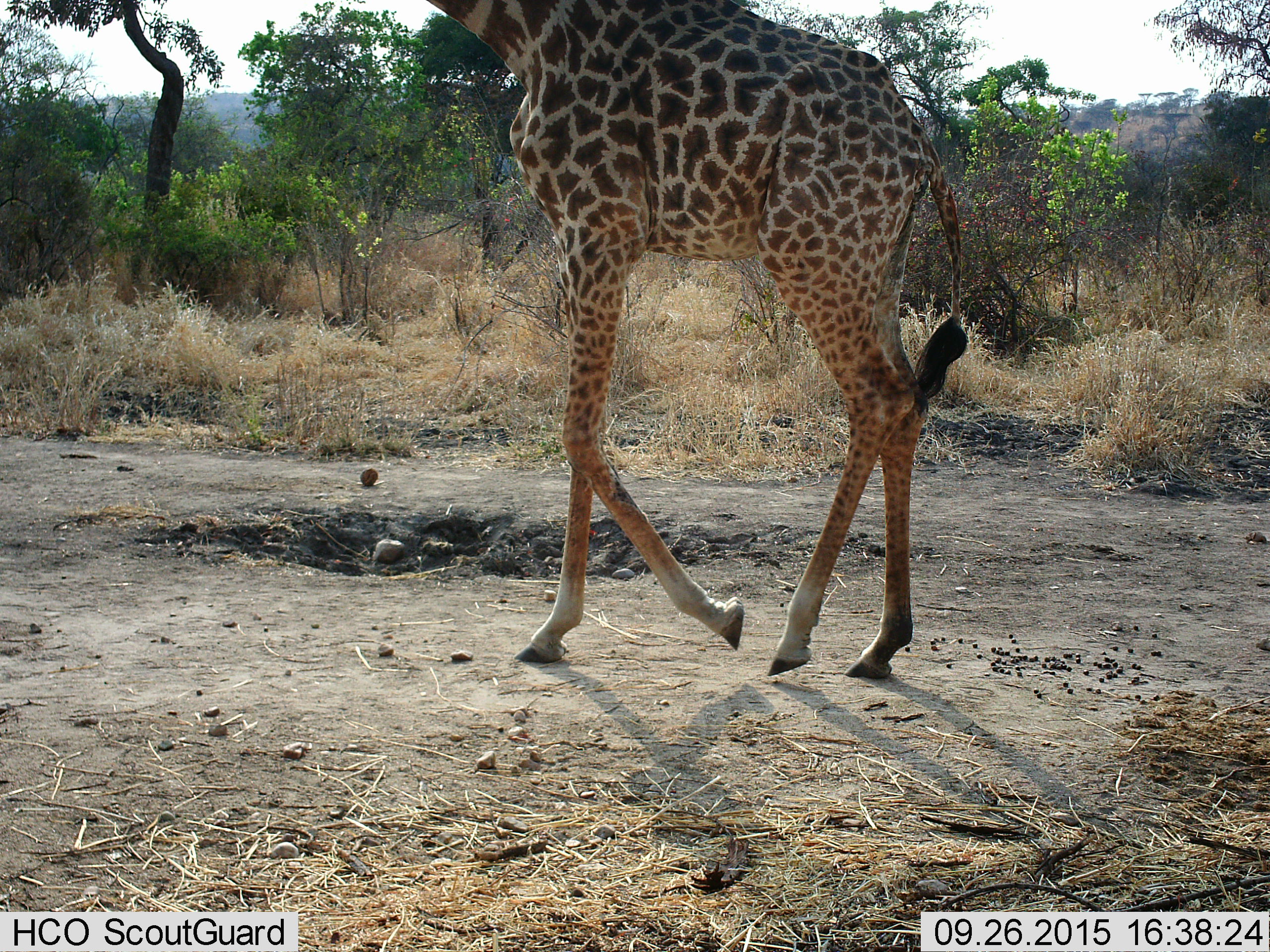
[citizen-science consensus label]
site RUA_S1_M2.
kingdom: Animalia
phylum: Chordata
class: Mammalia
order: Artiodactyla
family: Giraffidae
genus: Giraffa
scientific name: Giraffa camelopardalis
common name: giraffe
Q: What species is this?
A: Giraffe (Giraffa camelopardalis).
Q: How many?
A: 1.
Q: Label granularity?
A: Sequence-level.